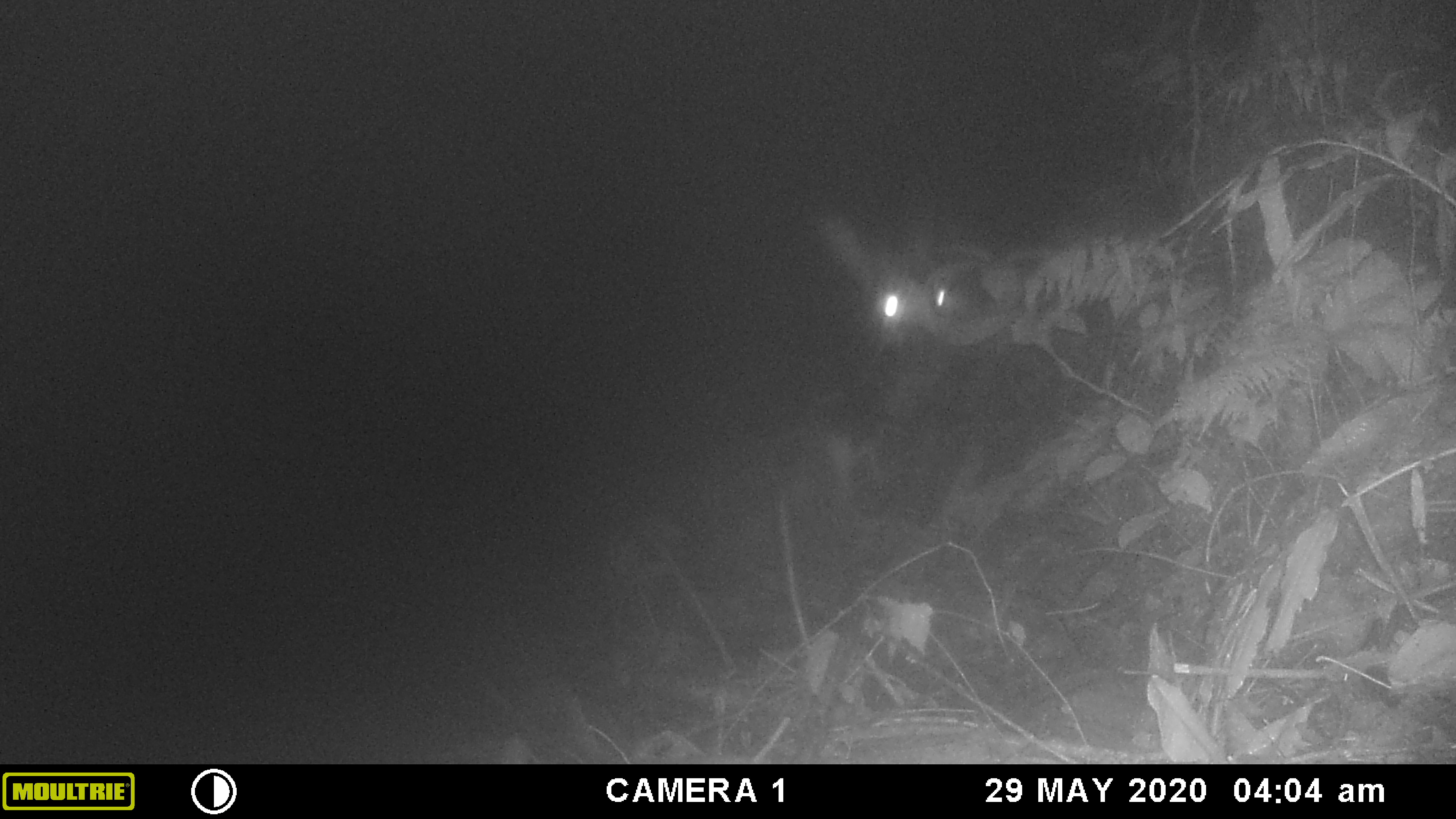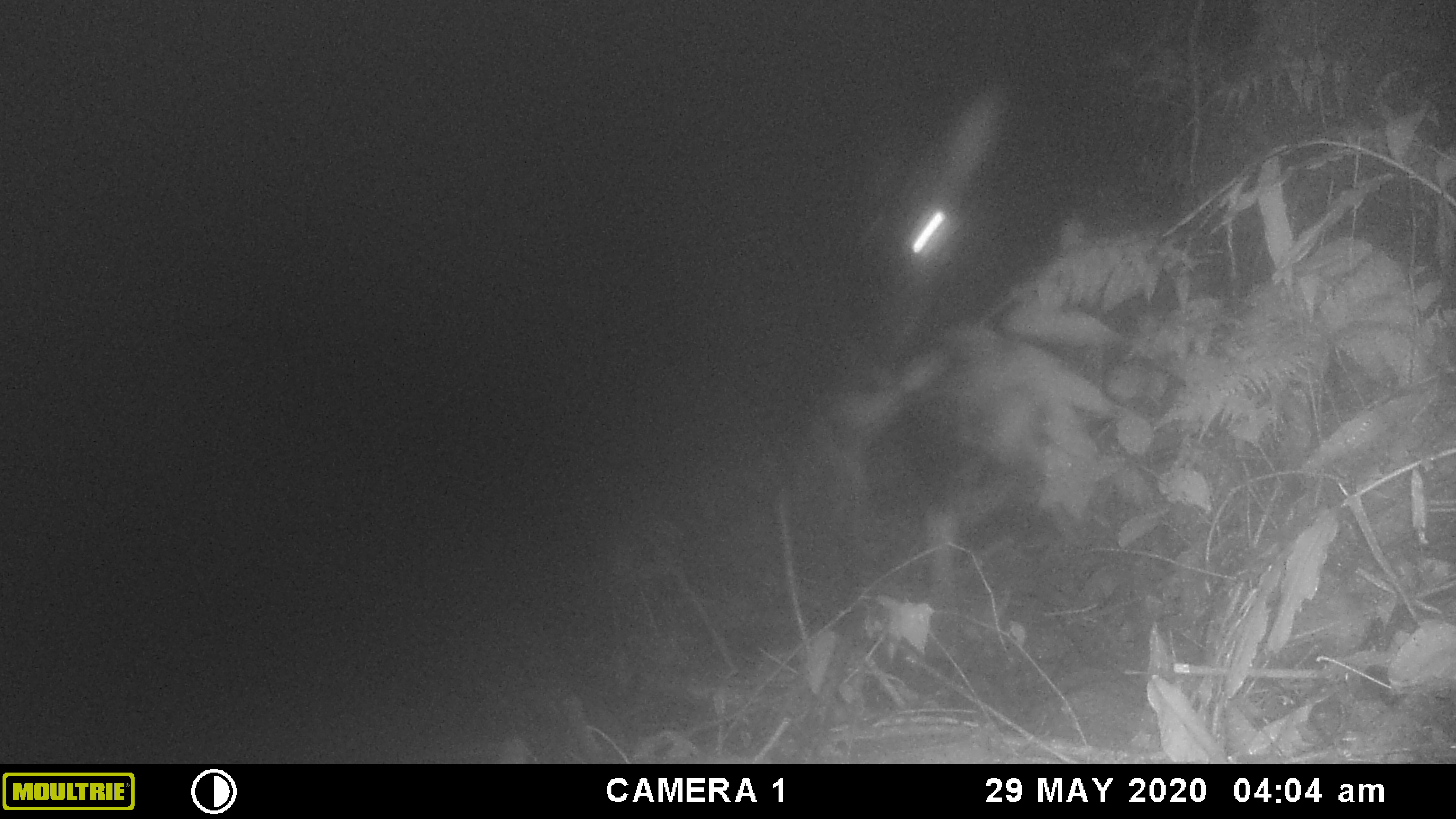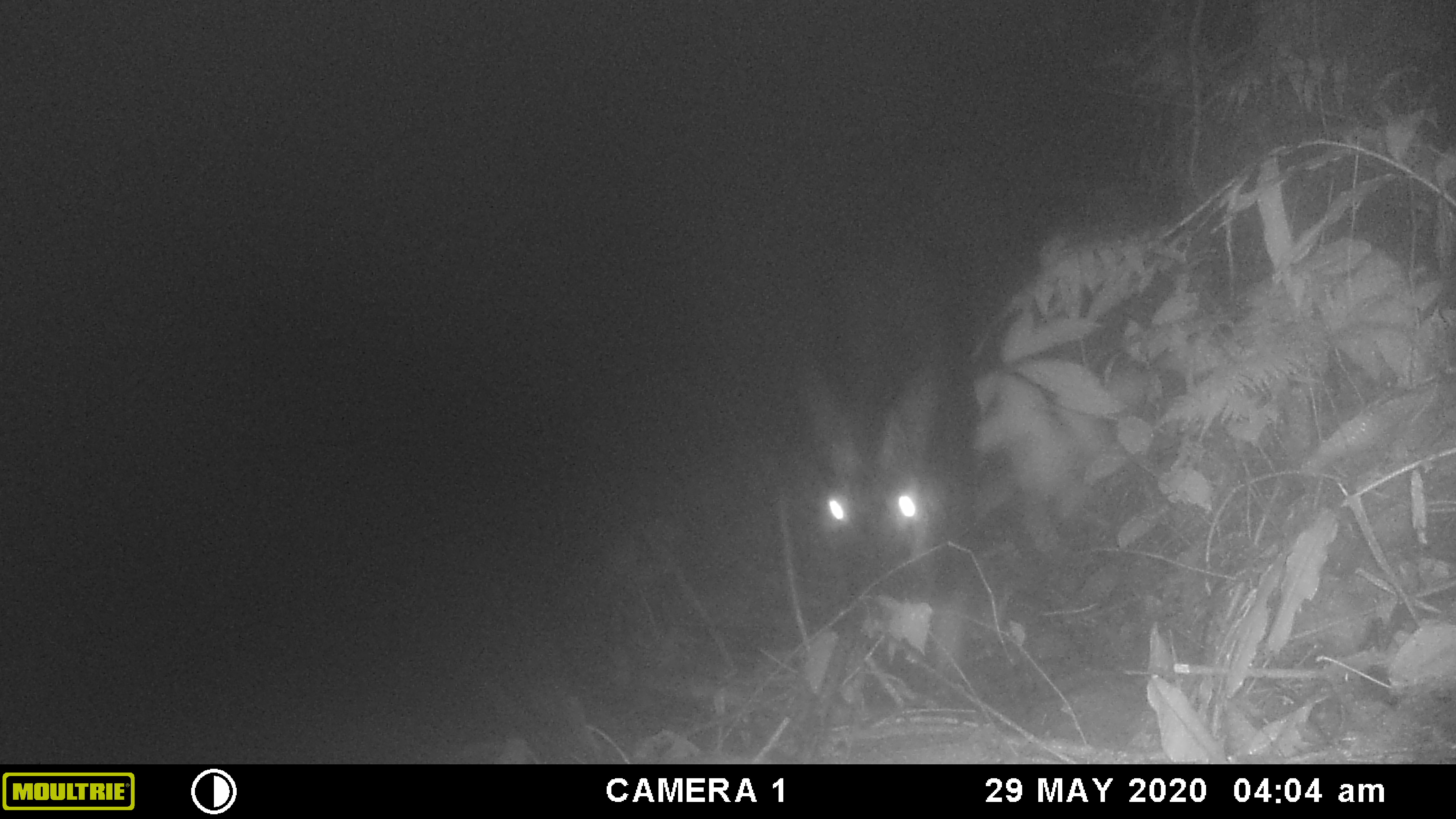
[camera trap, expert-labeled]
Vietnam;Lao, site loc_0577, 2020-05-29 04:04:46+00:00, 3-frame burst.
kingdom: Animalia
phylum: Chordata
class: Mammalia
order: Artiodactyla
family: Bovidae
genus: Capricornis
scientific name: Capricornis sumatraensis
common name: chinese serow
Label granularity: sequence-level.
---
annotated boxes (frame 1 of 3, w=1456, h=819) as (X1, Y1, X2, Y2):
chinese serow: (817, 212, 953, 347)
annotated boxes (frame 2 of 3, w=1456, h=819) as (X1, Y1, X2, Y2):
chinese serow: (869, 89, 996, 276)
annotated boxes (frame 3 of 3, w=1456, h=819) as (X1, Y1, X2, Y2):
chinese serow: (798, 263, 948, 558)